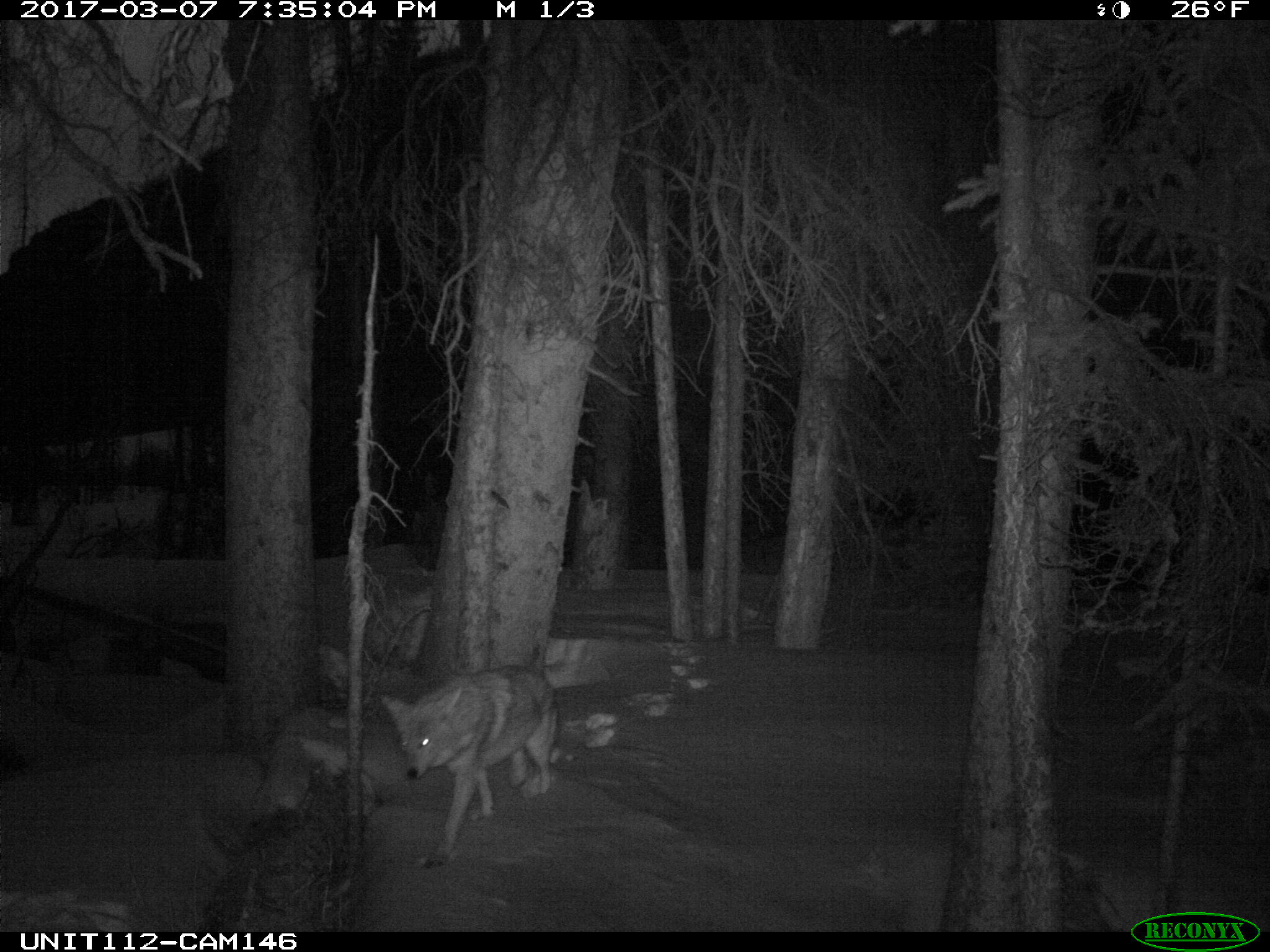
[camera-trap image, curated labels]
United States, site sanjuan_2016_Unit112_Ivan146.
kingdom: Animalia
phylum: Chordata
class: Mammalia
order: Carnivora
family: Canidae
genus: Canis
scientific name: Canis latrans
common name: coyote